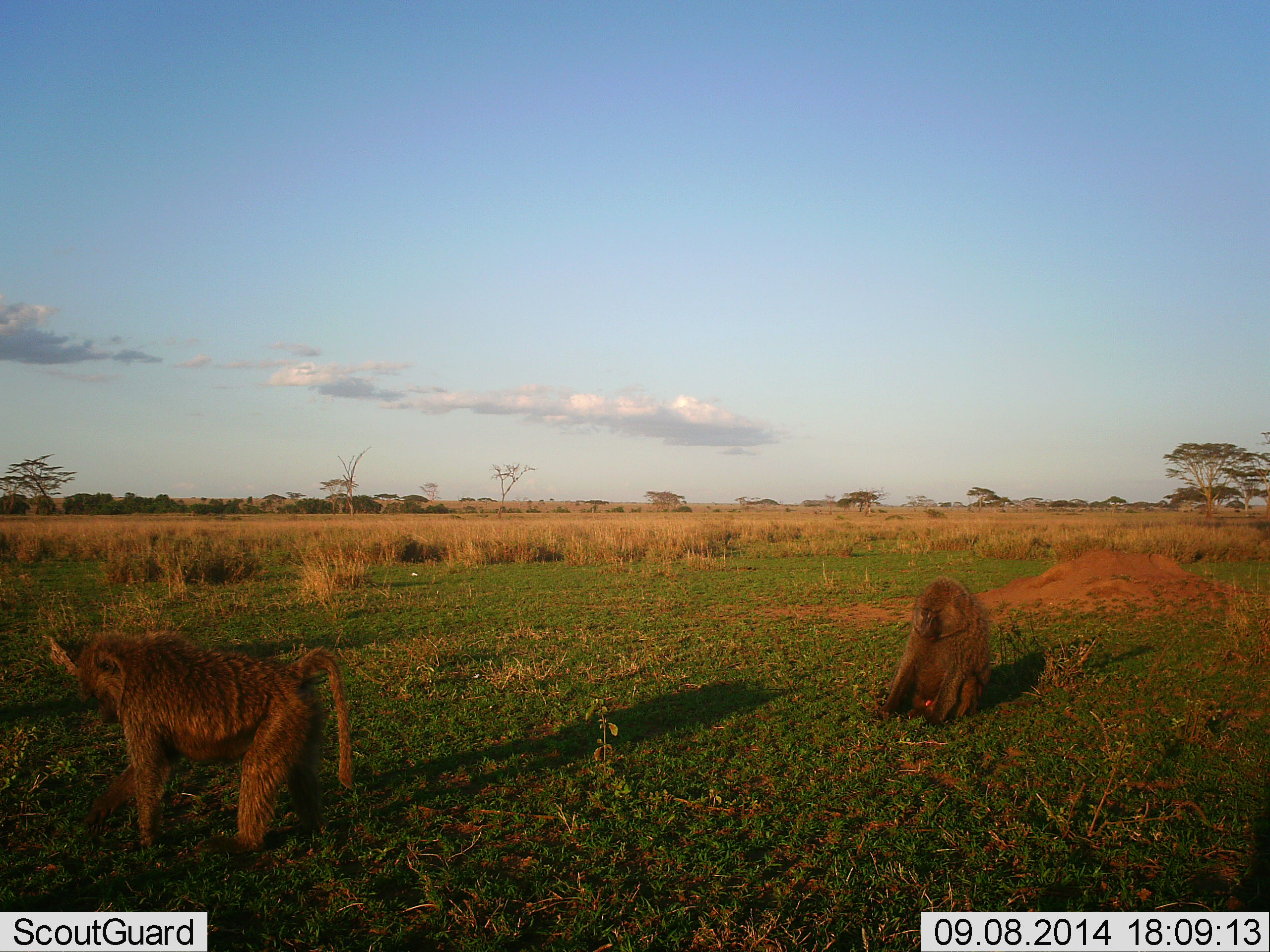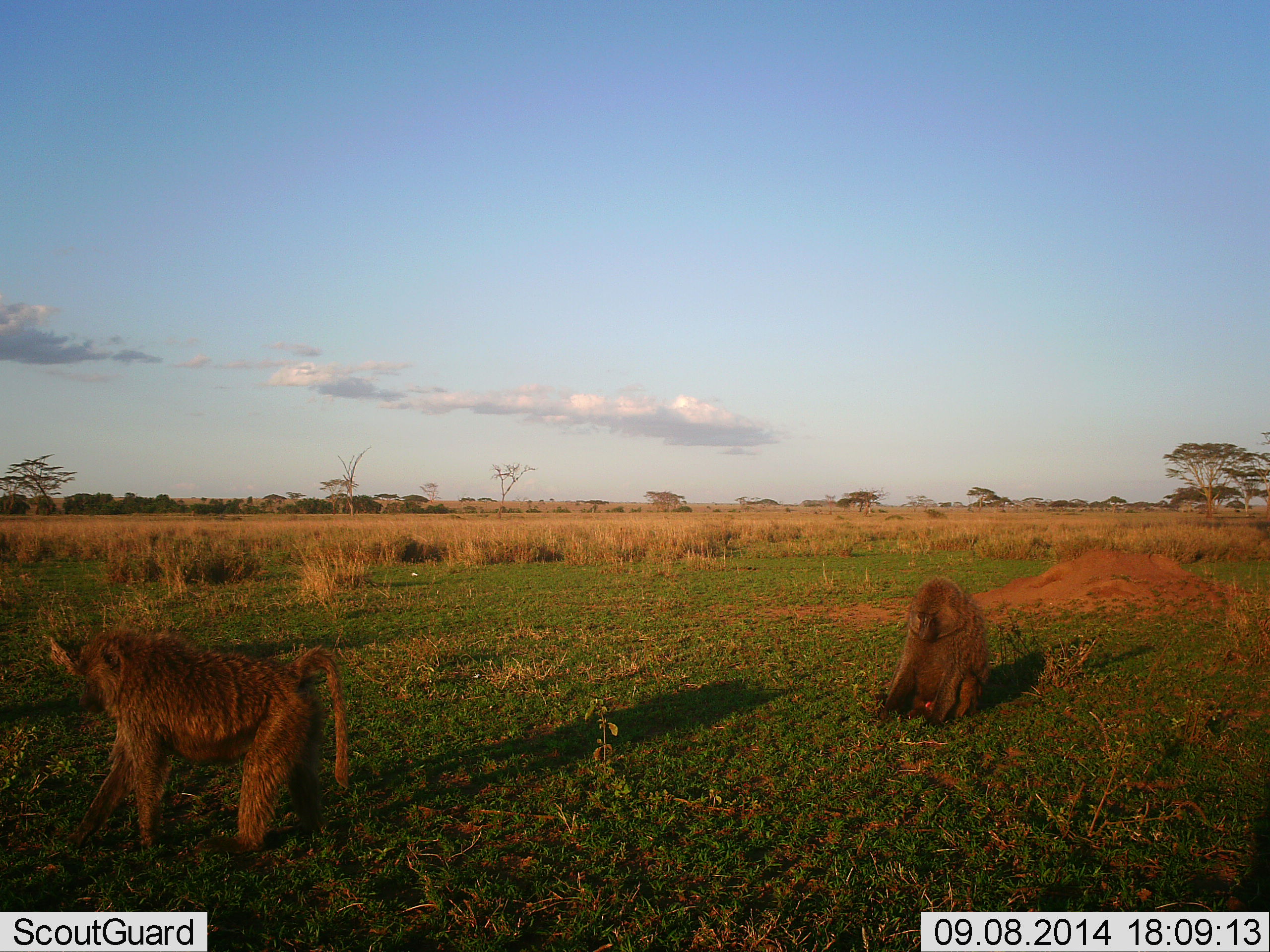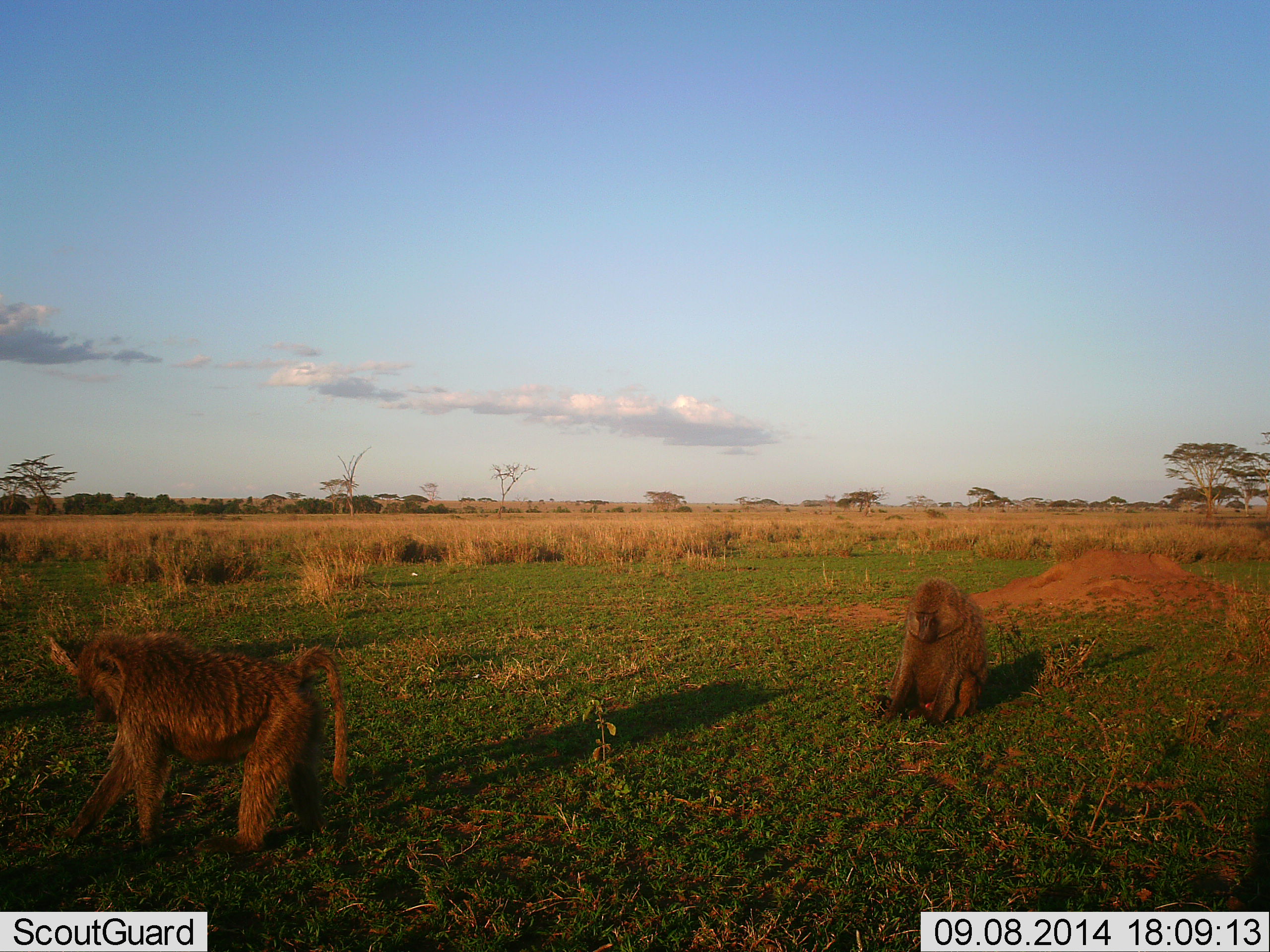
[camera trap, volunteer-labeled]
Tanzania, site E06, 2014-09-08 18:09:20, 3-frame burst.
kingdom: Animalia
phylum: Chordata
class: Mammalia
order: Primates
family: Cercopithecidae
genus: Papio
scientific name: Papio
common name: baboon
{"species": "baboon (Papio)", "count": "2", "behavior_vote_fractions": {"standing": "50%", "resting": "100%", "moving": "20%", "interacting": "0%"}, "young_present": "0%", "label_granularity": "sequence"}